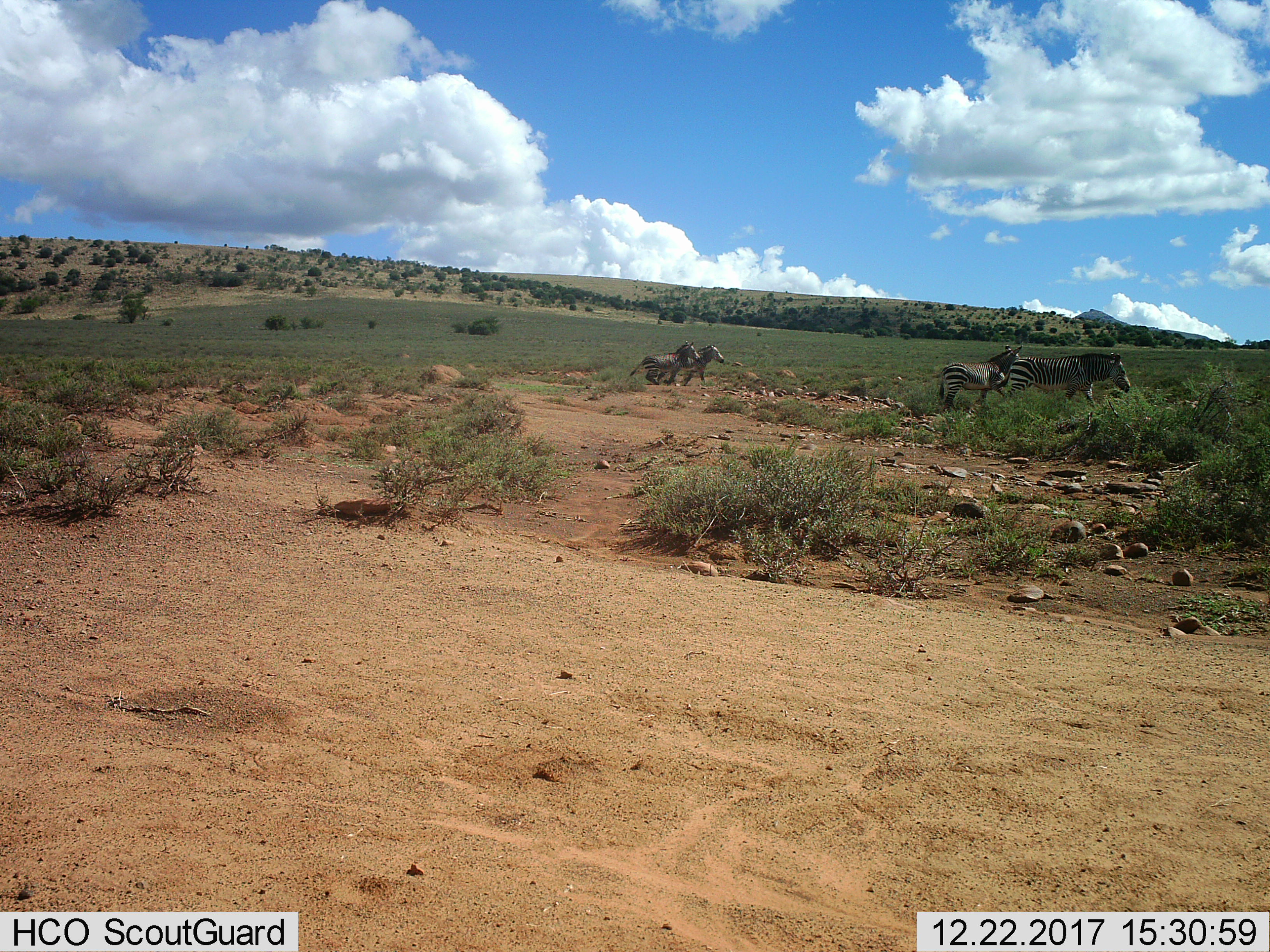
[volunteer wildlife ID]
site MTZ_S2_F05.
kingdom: Animalia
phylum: Chordata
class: Mammalia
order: Perissodactyla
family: Equidae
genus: Equus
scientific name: Equus zebra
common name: mountain zebra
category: zebramountain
Zebramountain (mountain zebra) (Equus zebra), count 4. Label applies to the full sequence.